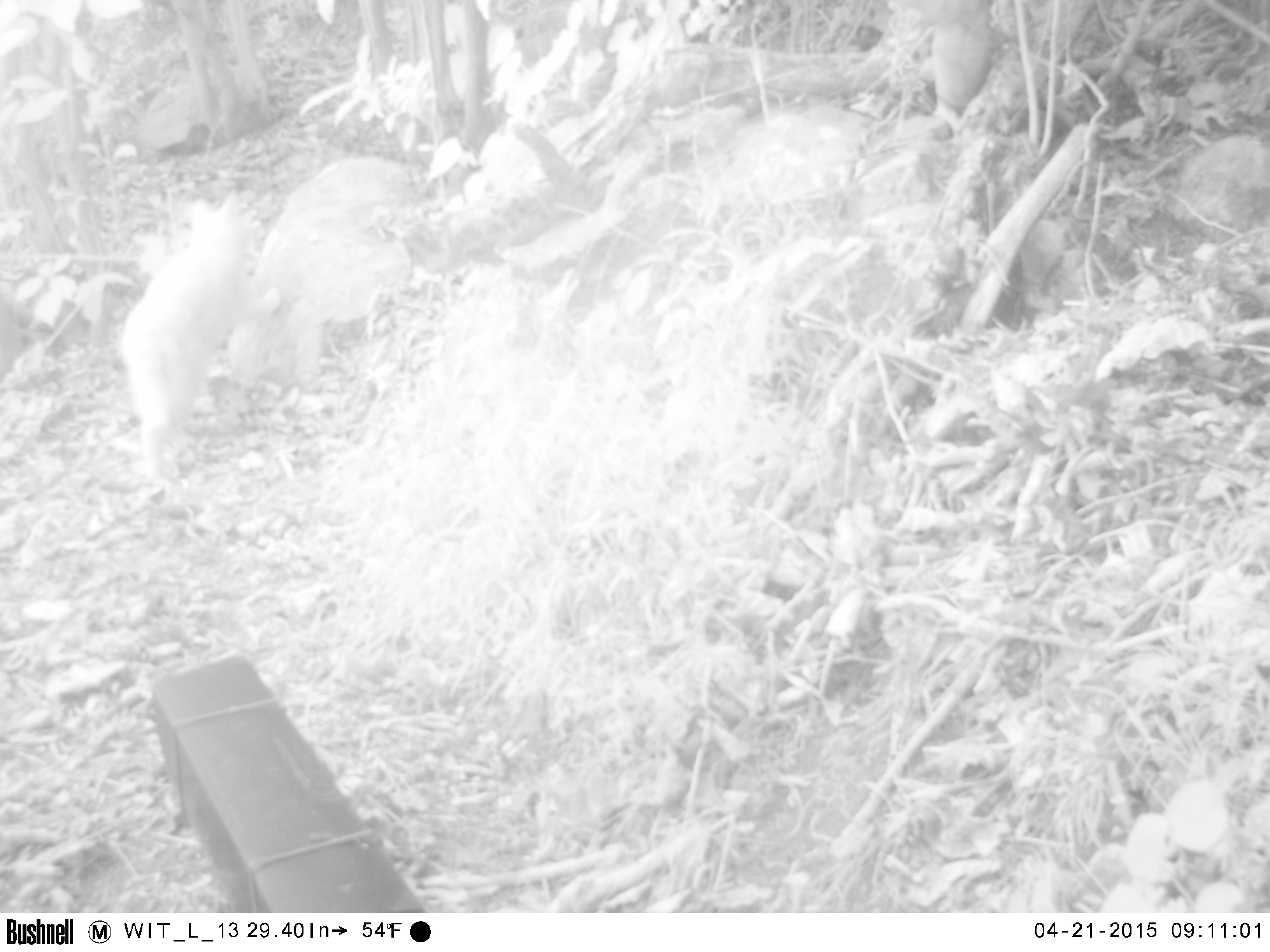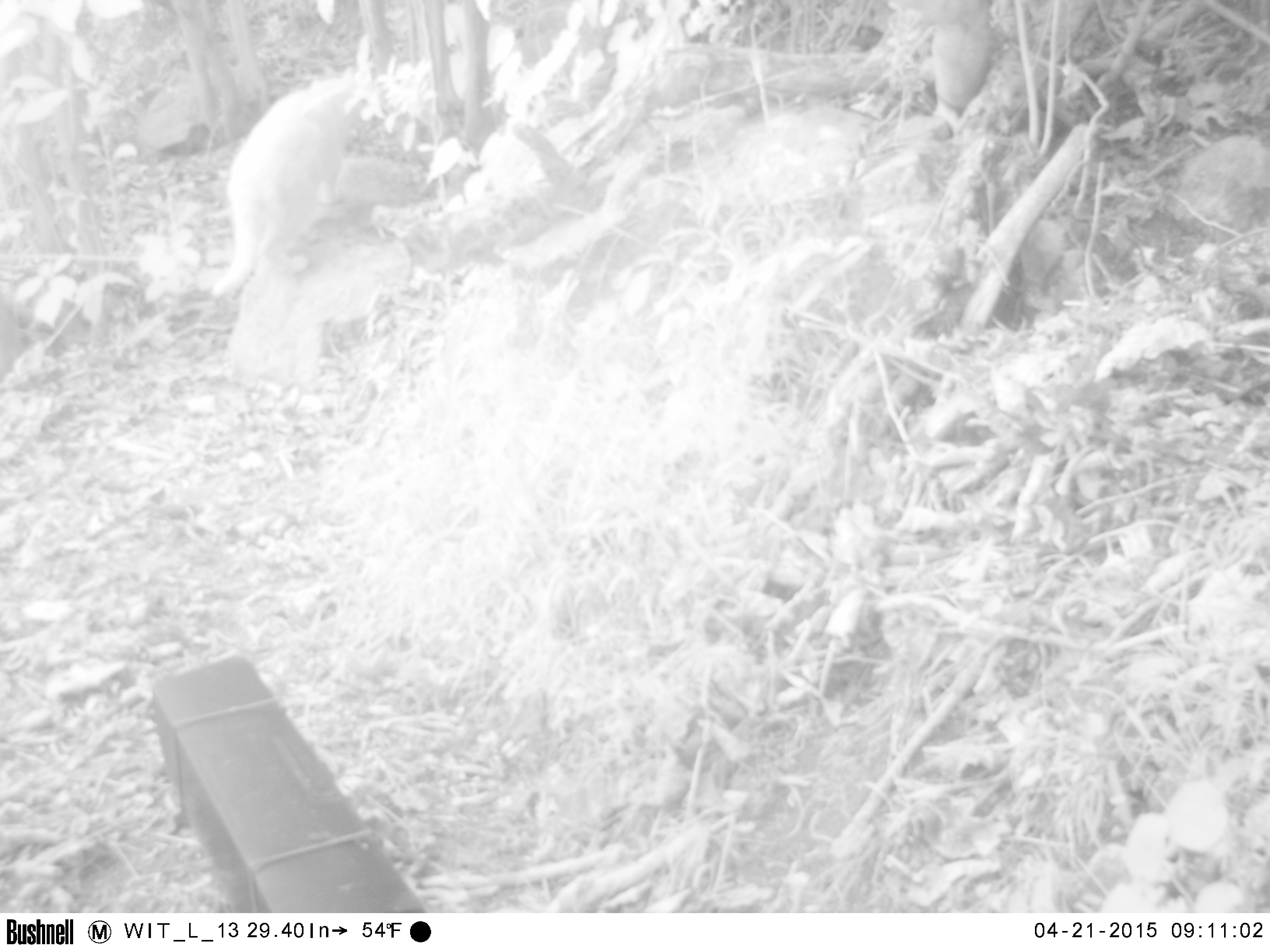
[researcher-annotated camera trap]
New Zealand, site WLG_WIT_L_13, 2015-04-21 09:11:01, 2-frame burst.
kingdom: Animalia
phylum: Chordata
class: Mammalia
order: Carnivora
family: Felidae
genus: Felis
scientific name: Felis catus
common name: domestic cat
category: cat